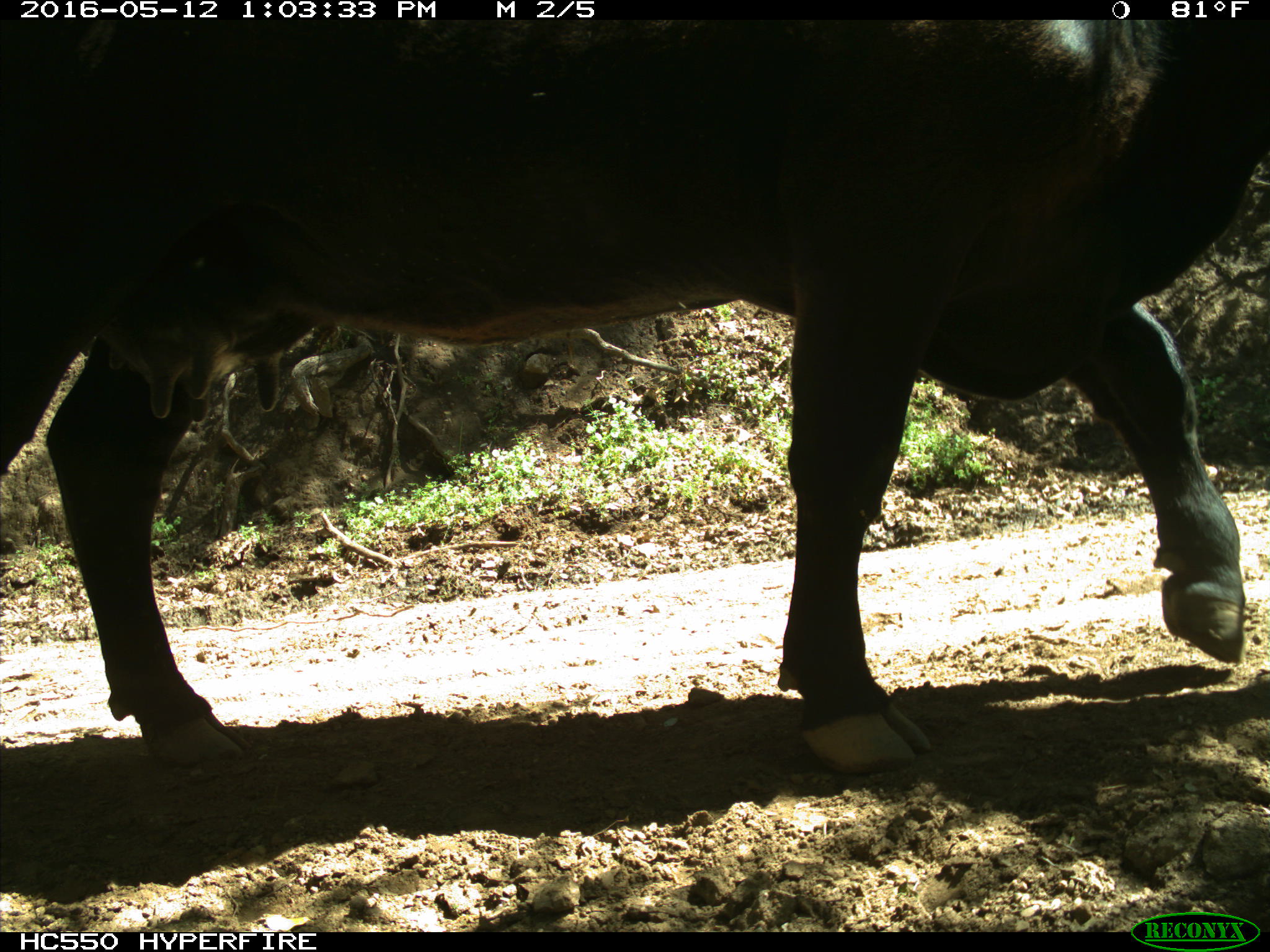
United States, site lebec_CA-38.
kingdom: Animalia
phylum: Chordata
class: Mammalia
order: Artiodactyla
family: Bovidae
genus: Bos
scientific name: Bos taurus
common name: domestic cow